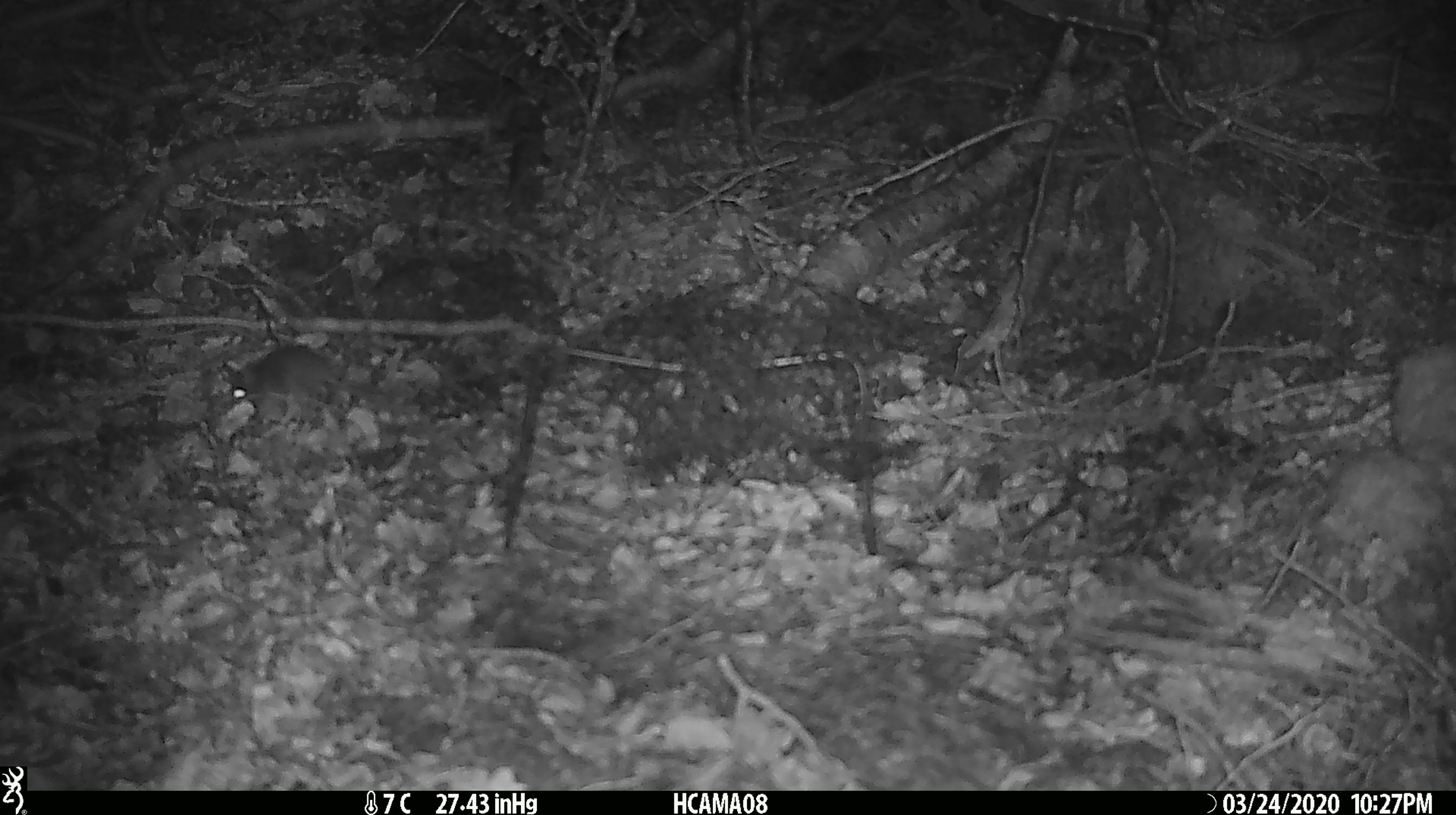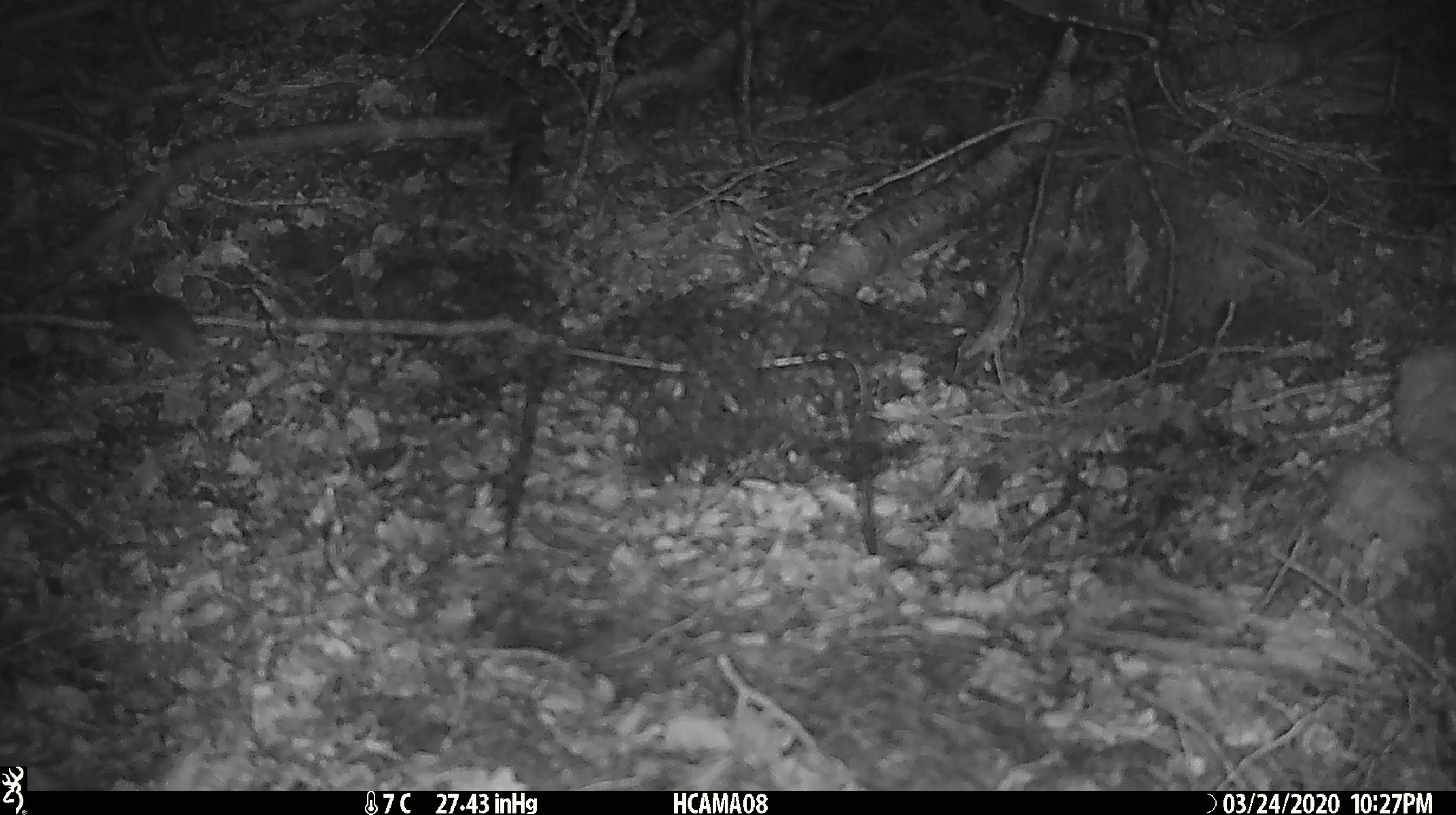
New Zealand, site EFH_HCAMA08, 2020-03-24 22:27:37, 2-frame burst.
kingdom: Animalia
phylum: Chordata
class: Mammalia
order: Rodentia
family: Muridae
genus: Mus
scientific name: Mus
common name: mouse